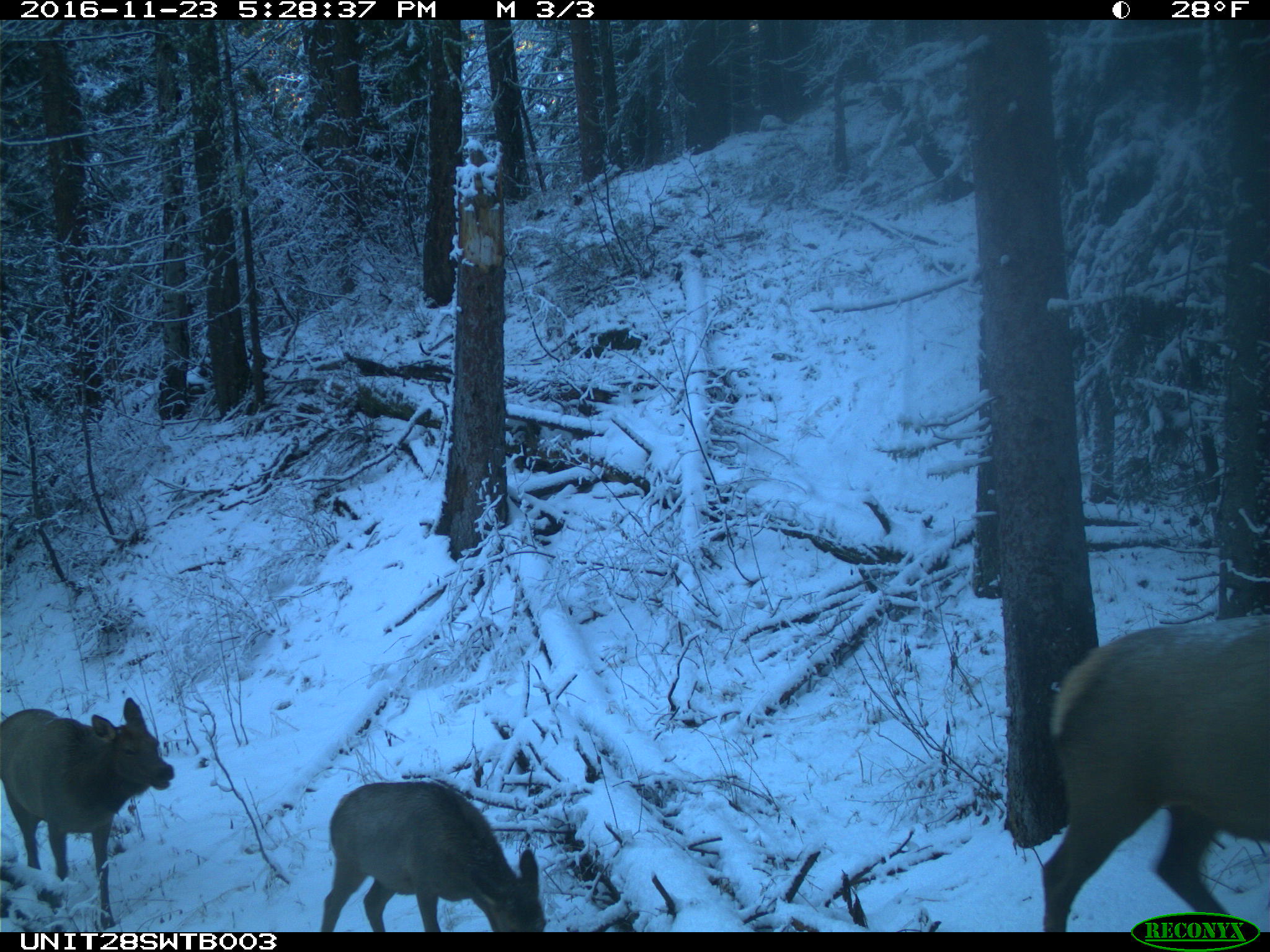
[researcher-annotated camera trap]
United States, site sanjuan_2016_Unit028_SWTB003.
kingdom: Animalia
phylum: Chordata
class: Mammalia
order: Artiodactyla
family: Cervidae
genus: Cervus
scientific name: Cervus elaphus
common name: red deer